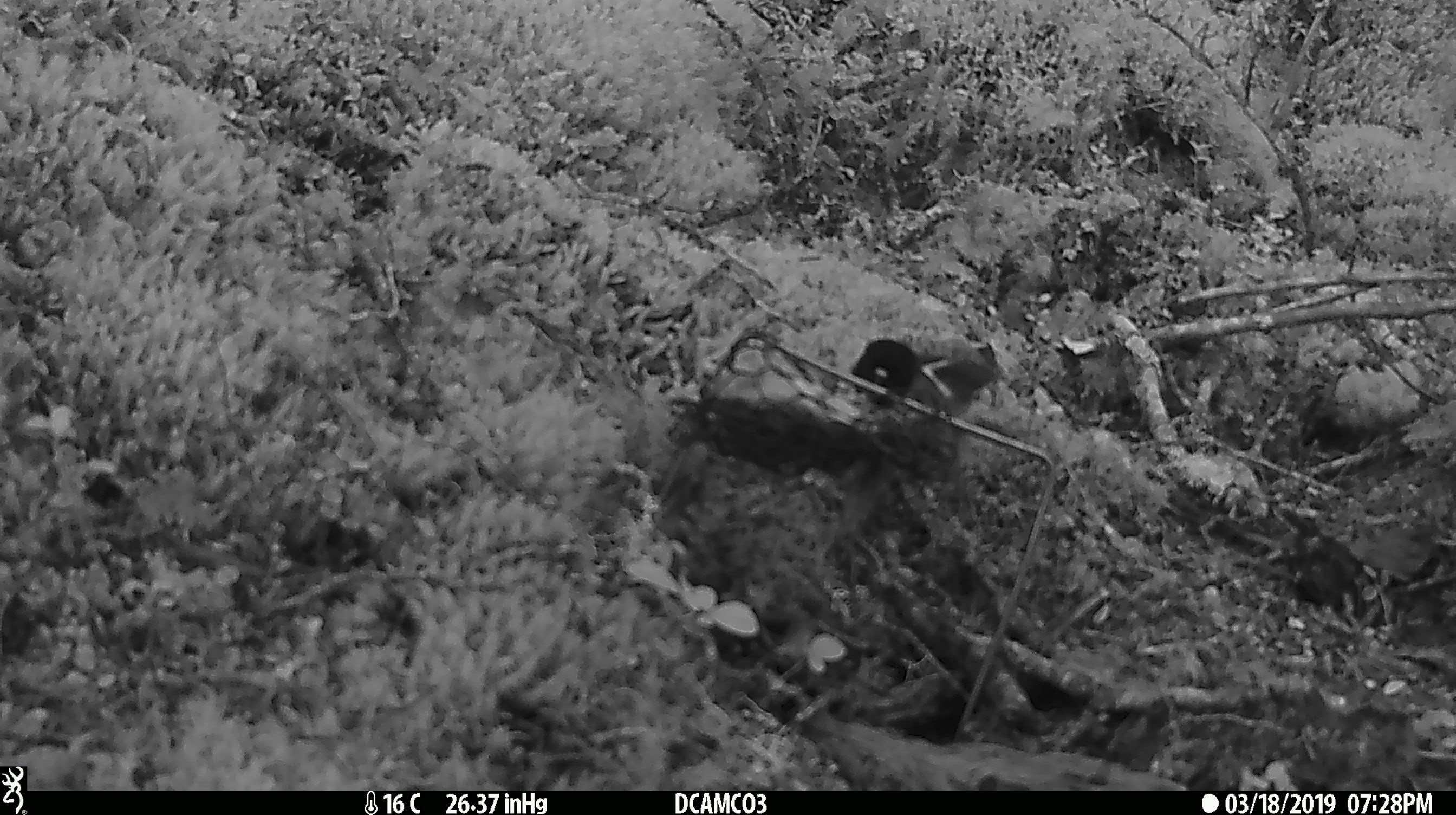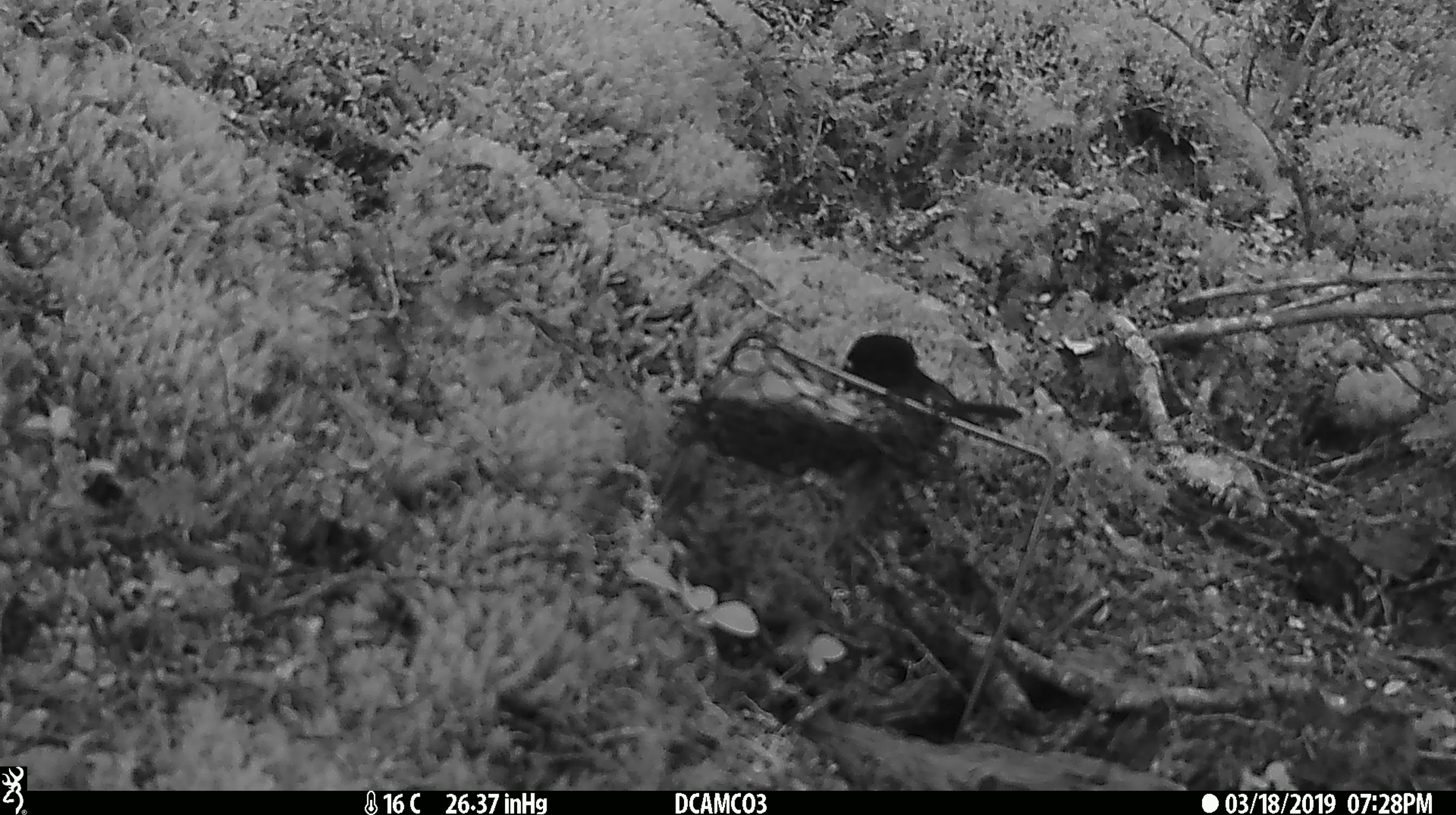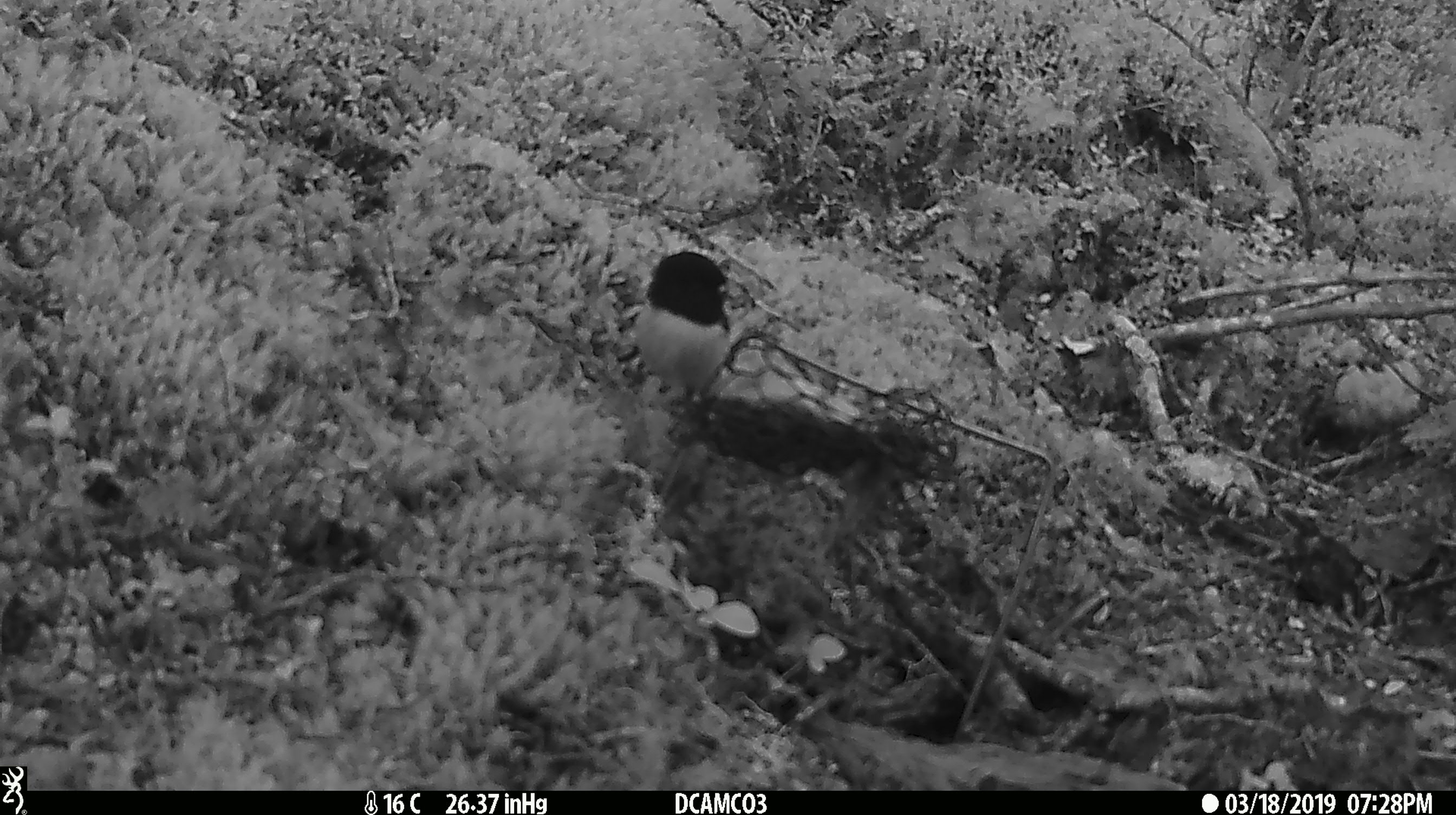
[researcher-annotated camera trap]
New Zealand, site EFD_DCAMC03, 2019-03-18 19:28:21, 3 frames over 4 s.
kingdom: Animalia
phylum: Chordata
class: Aves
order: Passeriformes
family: Petroicidae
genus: Petroica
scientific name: Petroica macrocephala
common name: tomtit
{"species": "tomtit (Petroica macrocephala)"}